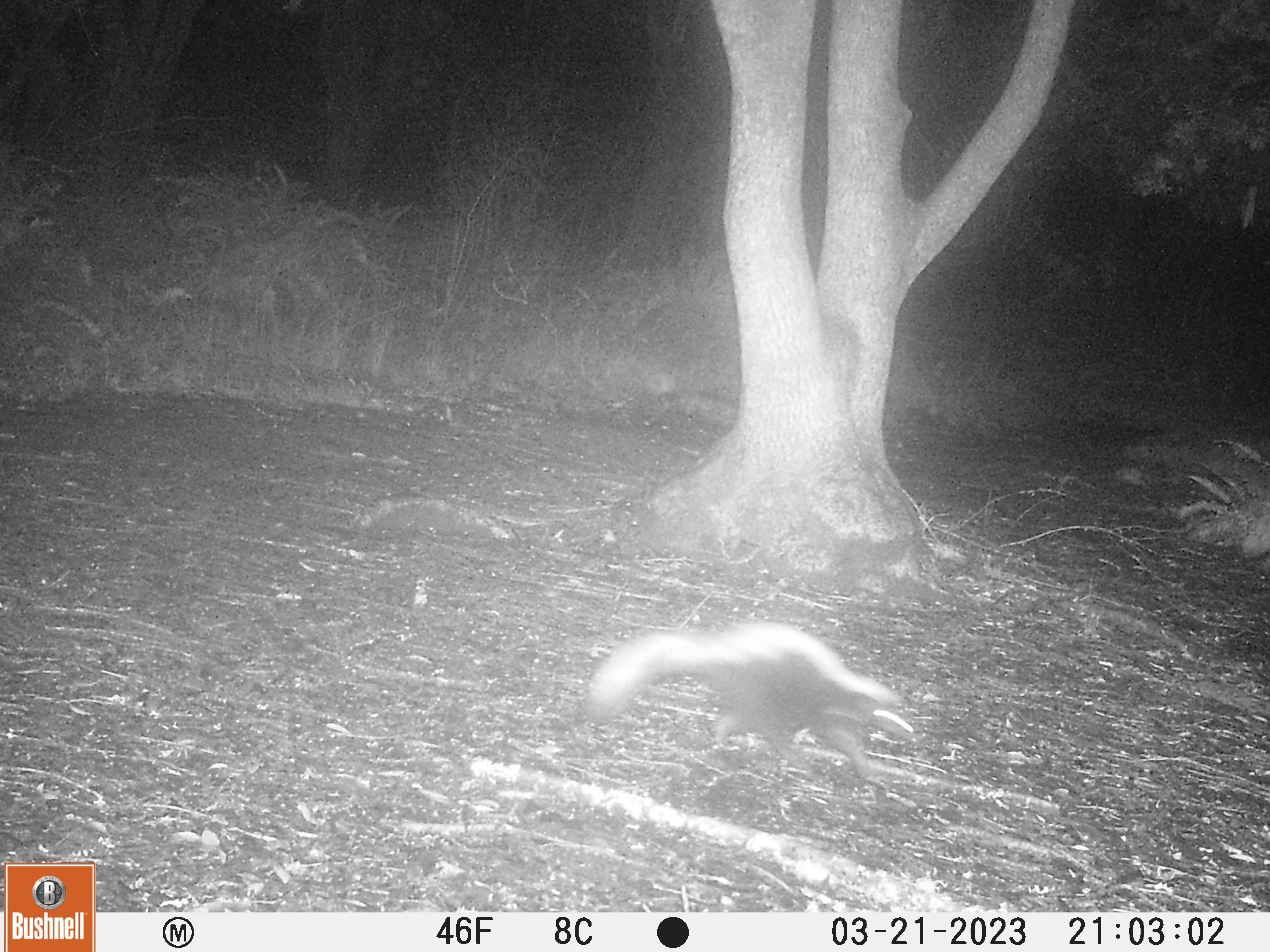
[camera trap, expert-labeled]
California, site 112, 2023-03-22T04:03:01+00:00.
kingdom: Animalia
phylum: Chordata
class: Mammalia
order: Carnivora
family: Mephitidae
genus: Mephitis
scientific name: Mephitis mephitis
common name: striped skunk